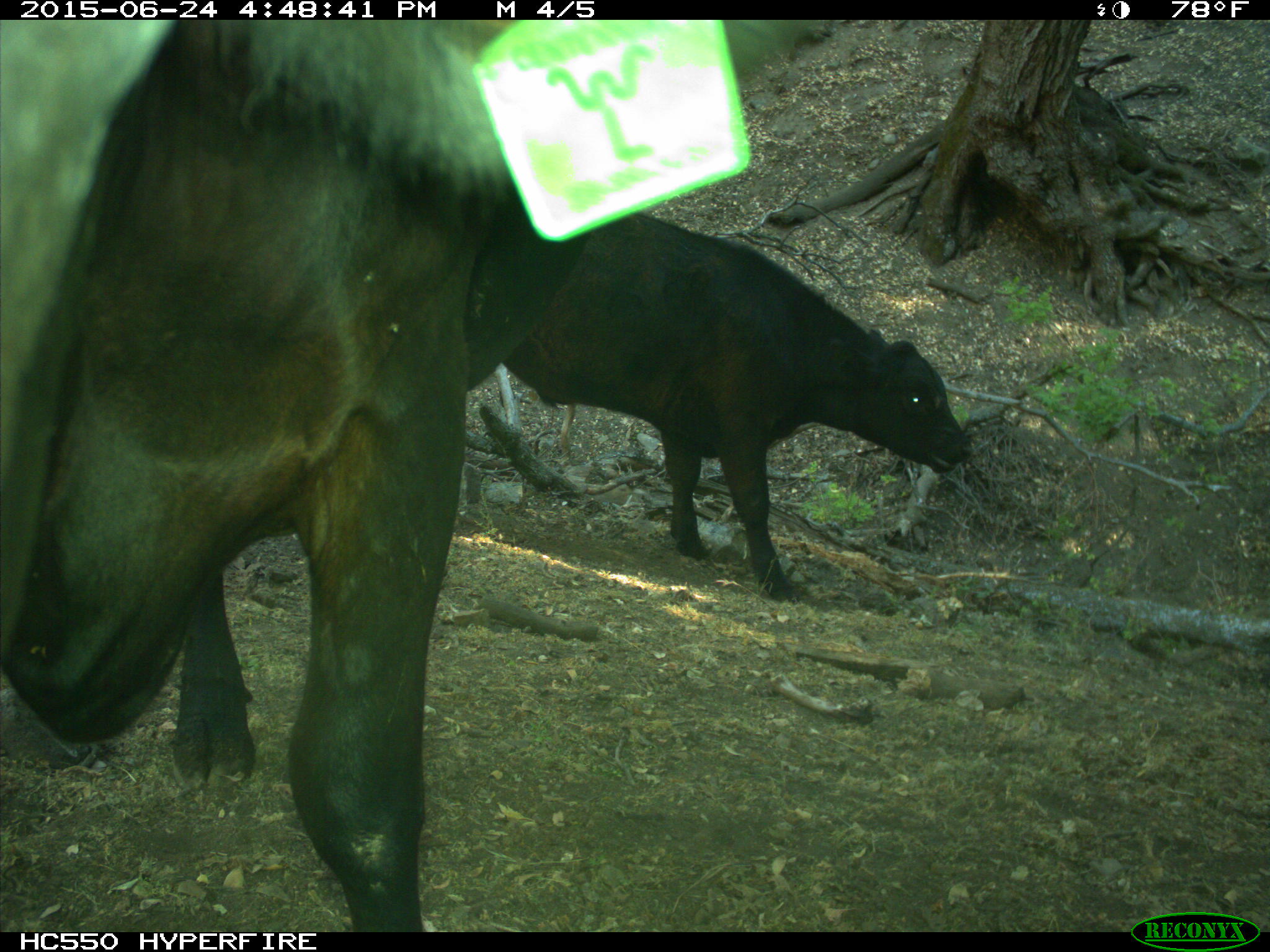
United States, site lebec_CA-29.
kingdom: Animalia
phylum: Chordata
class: Mammalia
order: Artiodactyla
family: Bovidae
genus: Bos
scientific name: Bos taurus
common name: domestic cow